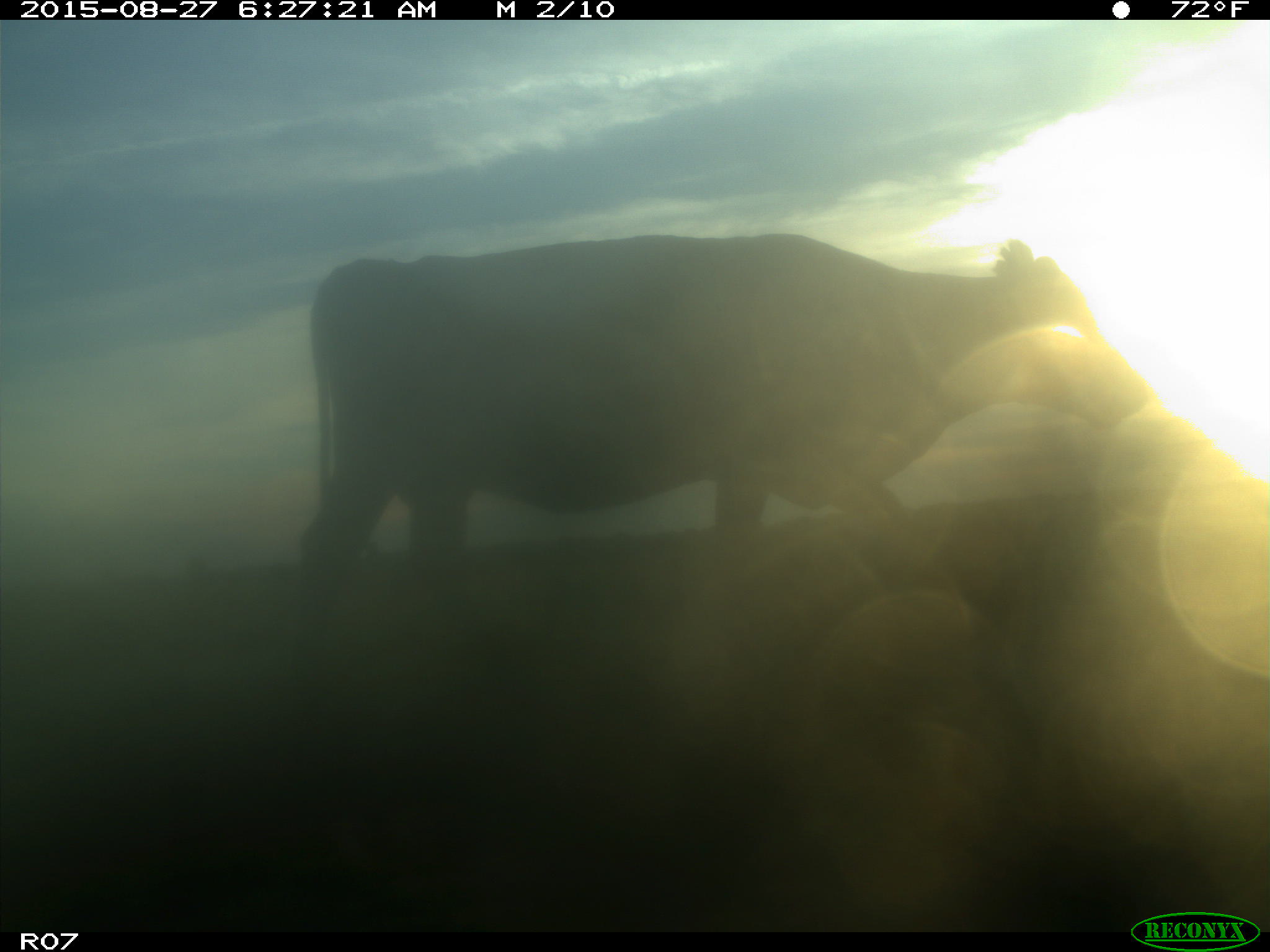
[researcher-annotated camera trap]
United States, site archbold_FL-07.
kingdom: Animalia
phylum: Chordata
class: Mammalia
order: Artiodactyla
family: Bovidae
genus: Bos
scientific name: Bos taurus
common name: domestic cow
Bos taurus (domestic cow).